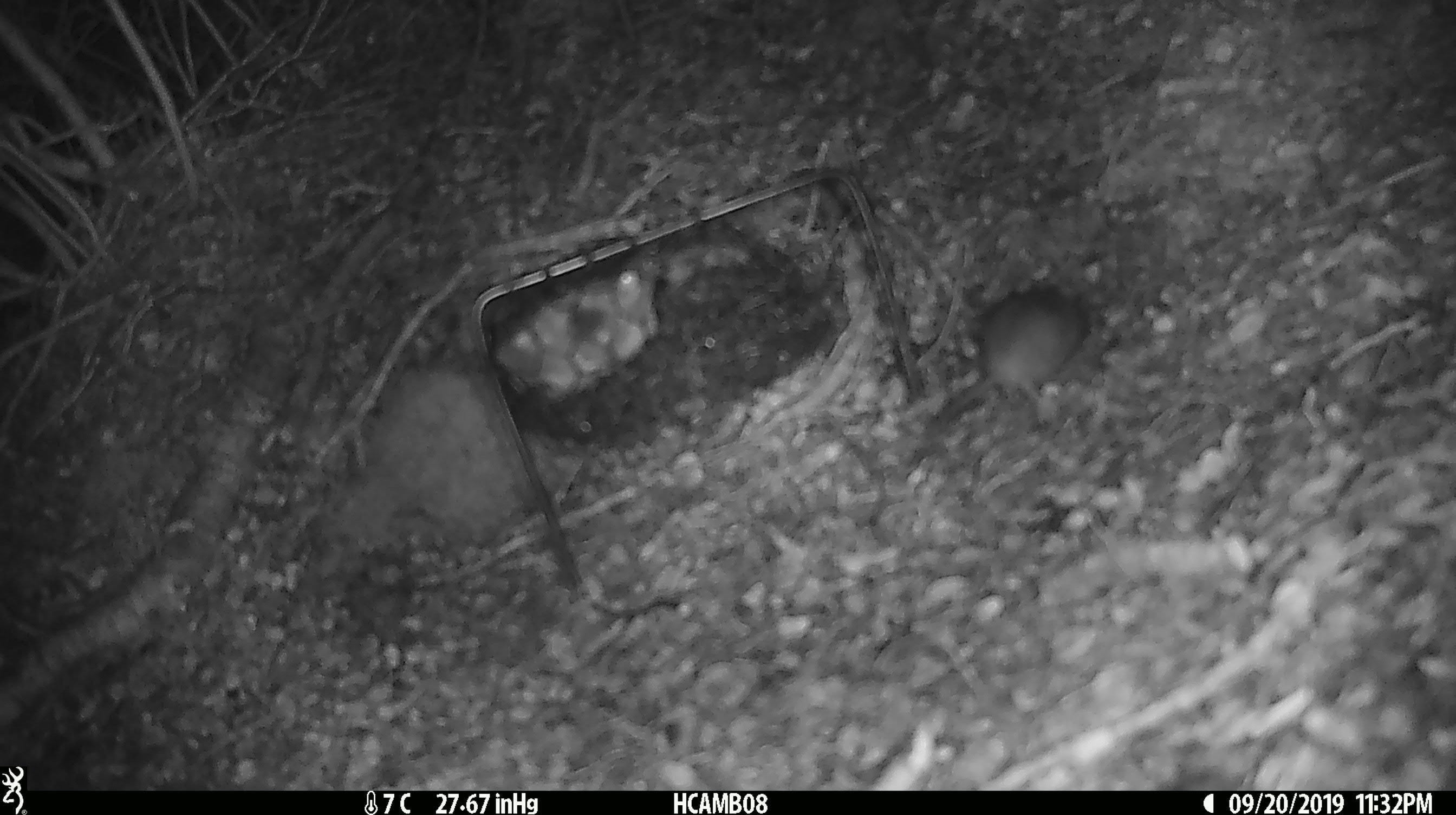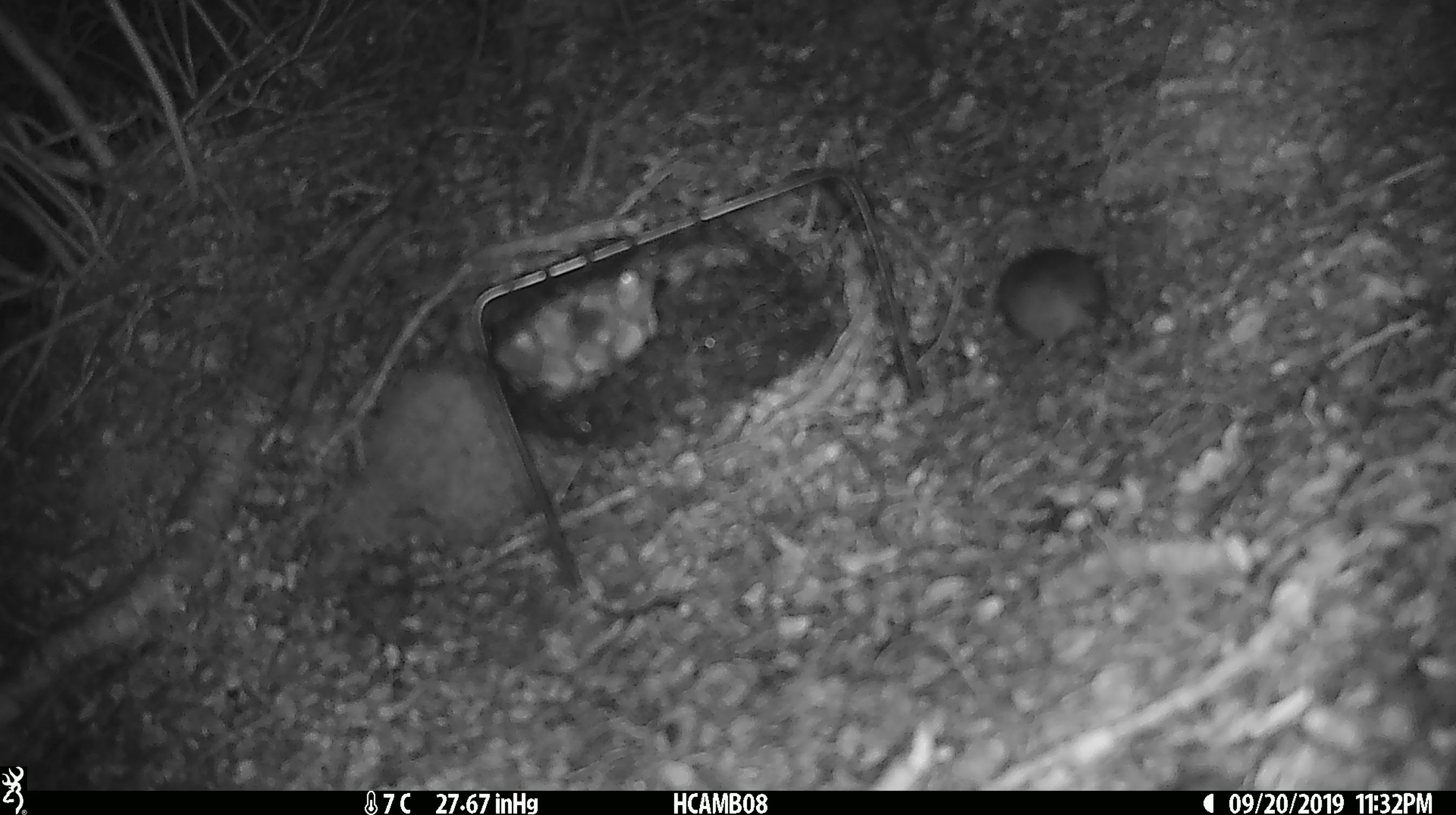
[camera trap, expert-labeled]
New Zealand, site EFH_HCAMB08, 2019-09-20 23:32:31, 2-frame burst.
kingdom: Animalia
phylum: Chordata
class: Mammalia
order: Rodentia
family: Muridae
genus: Mus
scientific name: Mus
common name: mouse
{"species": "mouse (Mus)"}